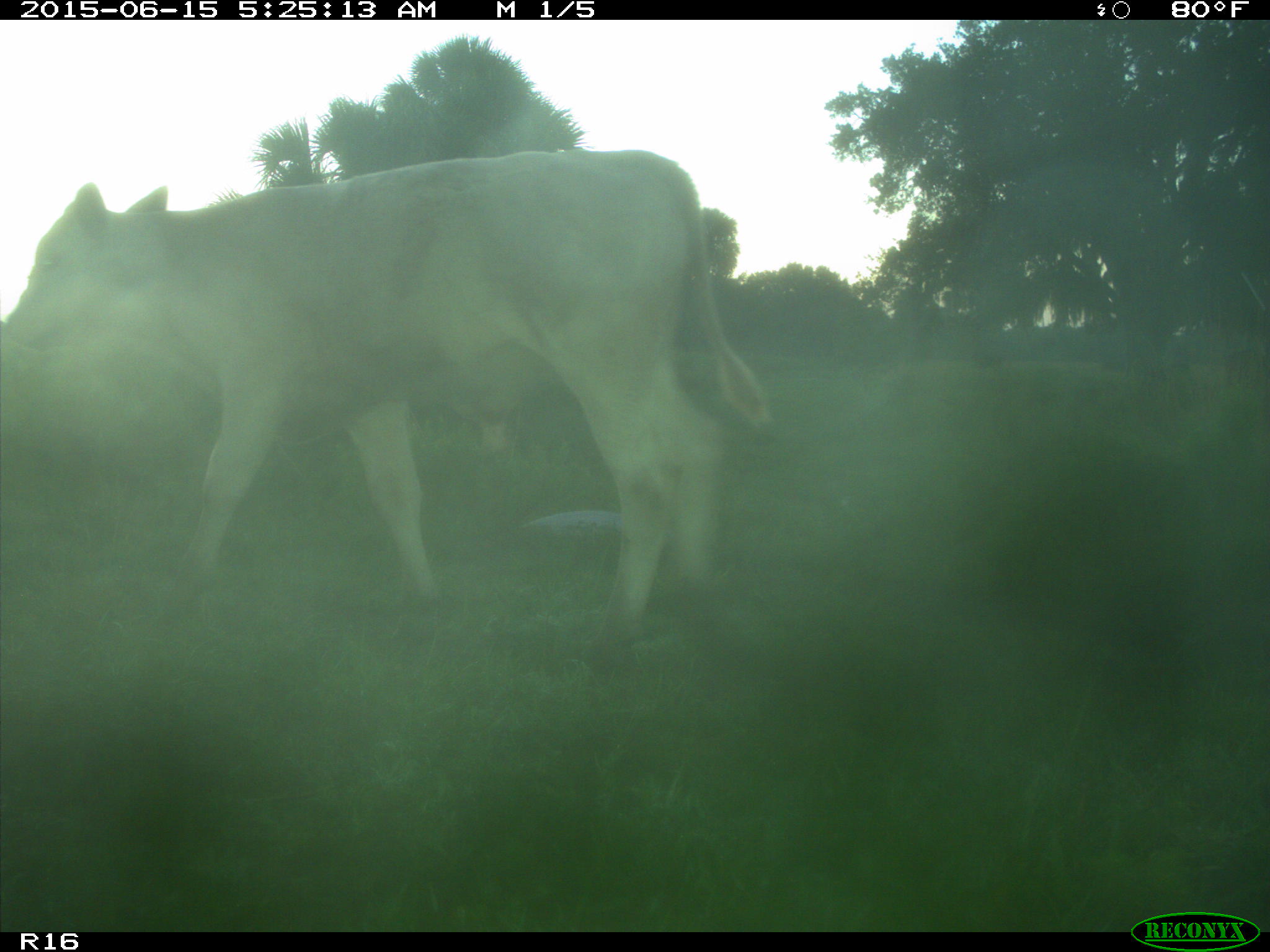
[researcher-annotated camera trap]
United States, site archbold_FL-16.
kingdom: Animalia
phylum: Chordata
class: Mammalia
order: Artiodactyla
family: Bovidae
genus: Bos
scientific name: Bos taurus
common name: domestic cow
Bos taurus (domestic cow).